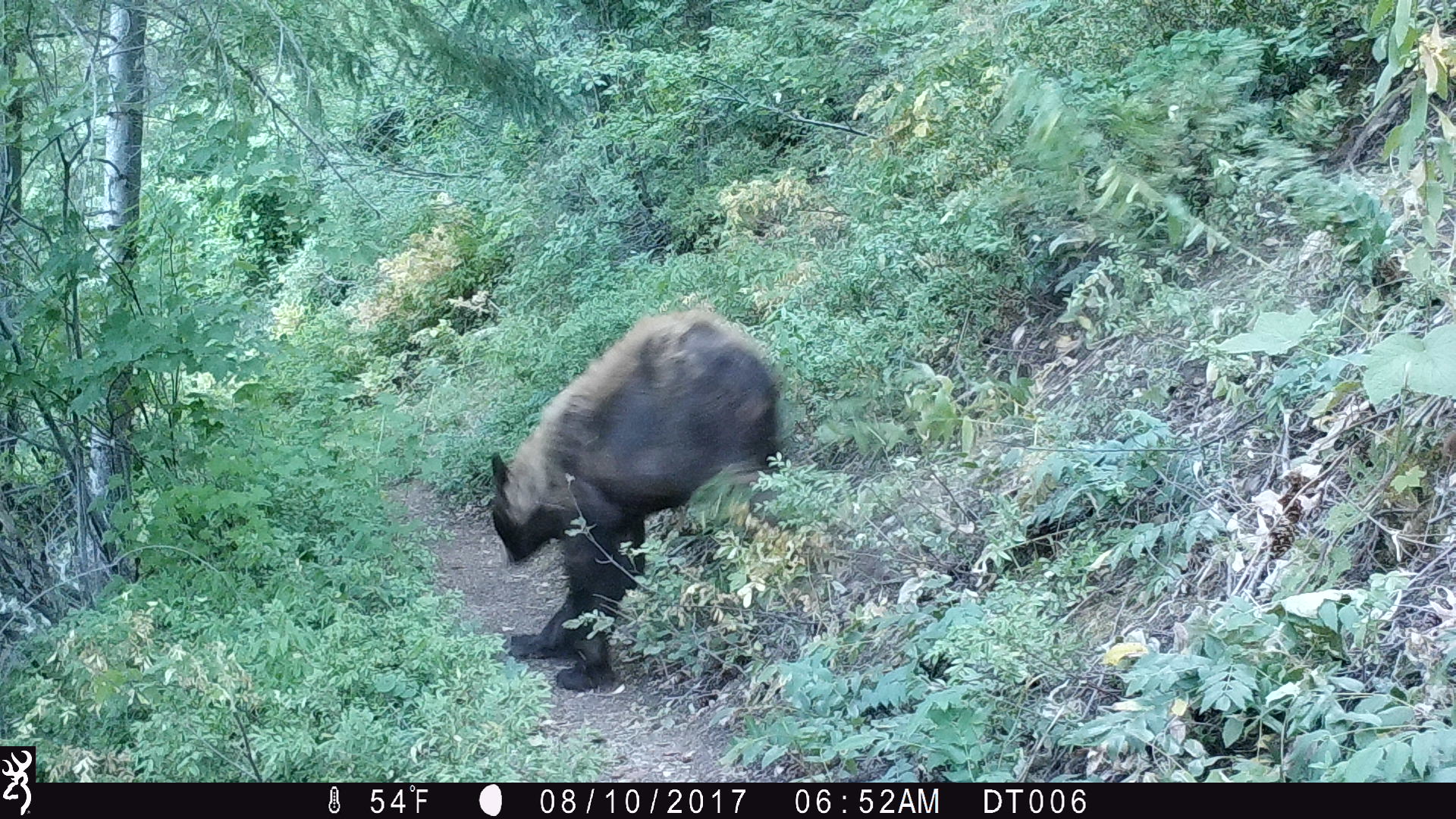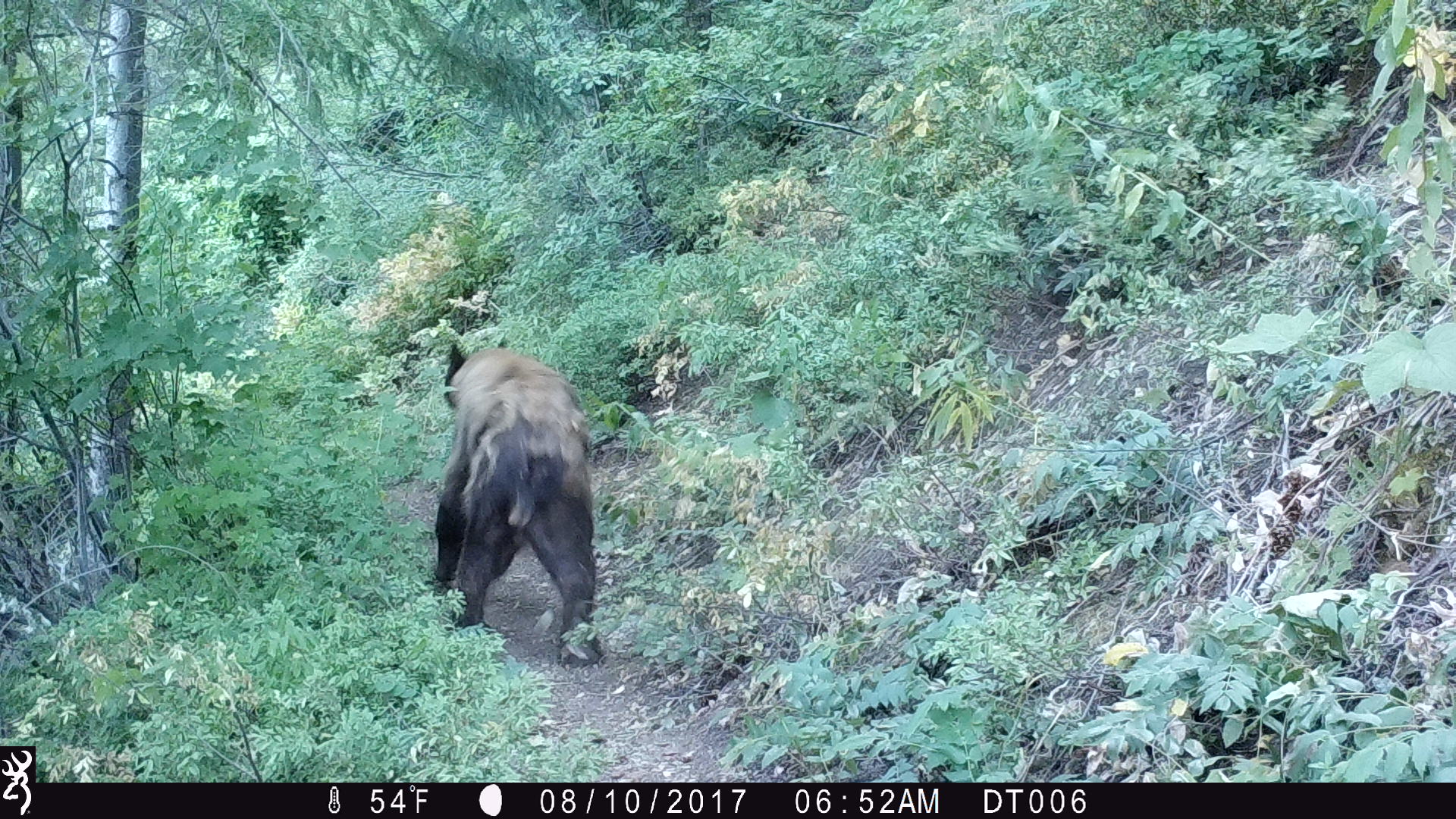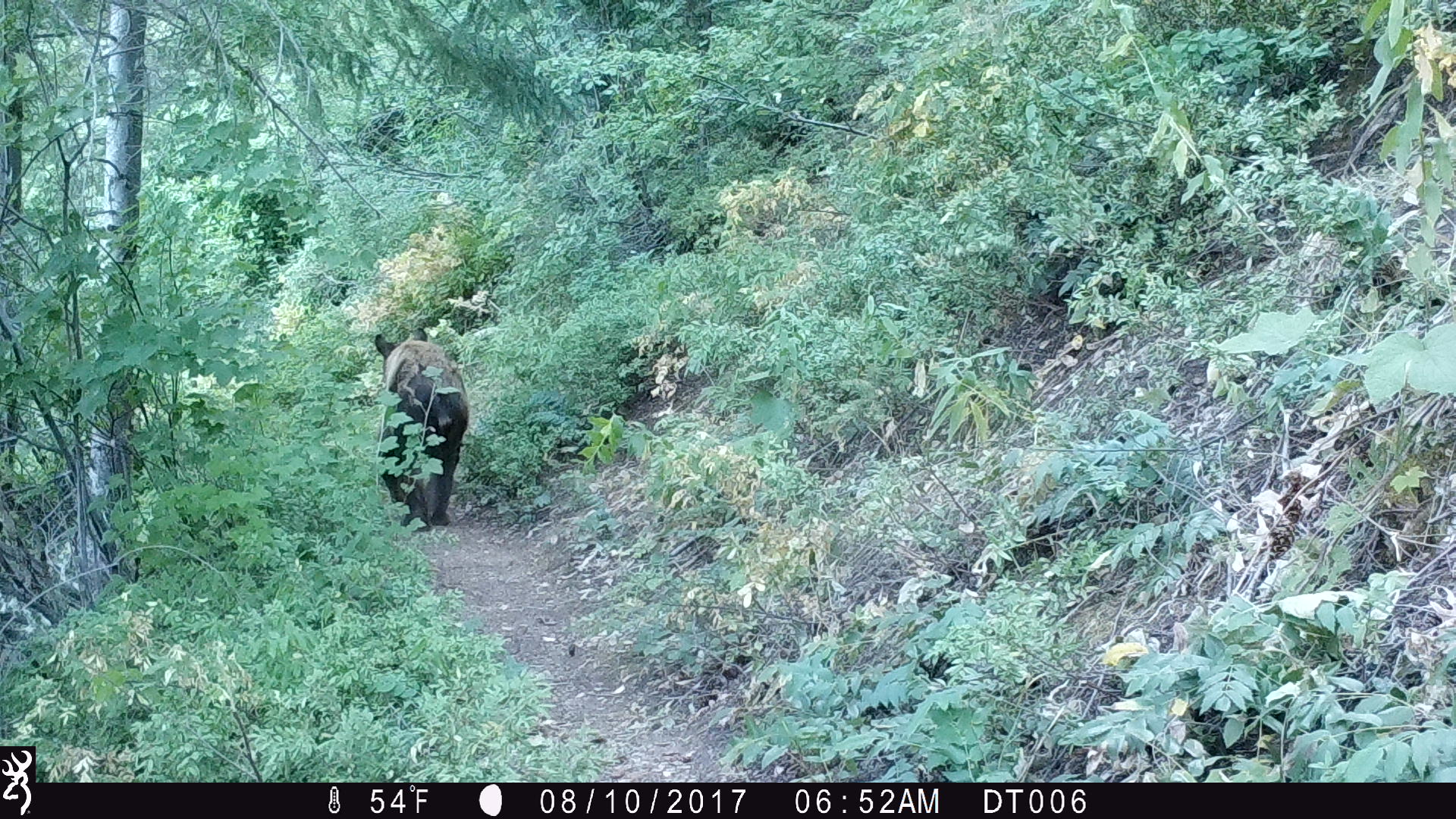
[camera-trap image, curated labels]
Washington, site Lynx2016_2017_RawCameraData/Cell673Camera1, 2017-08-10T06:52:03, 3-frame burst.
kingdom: Animalia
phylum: Chordata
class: Mammalia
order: Carnivora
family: Ursidae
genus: Ursus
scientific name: Ursus americanus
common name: american black bear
Ursus americanus (american black bear). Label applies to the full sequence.